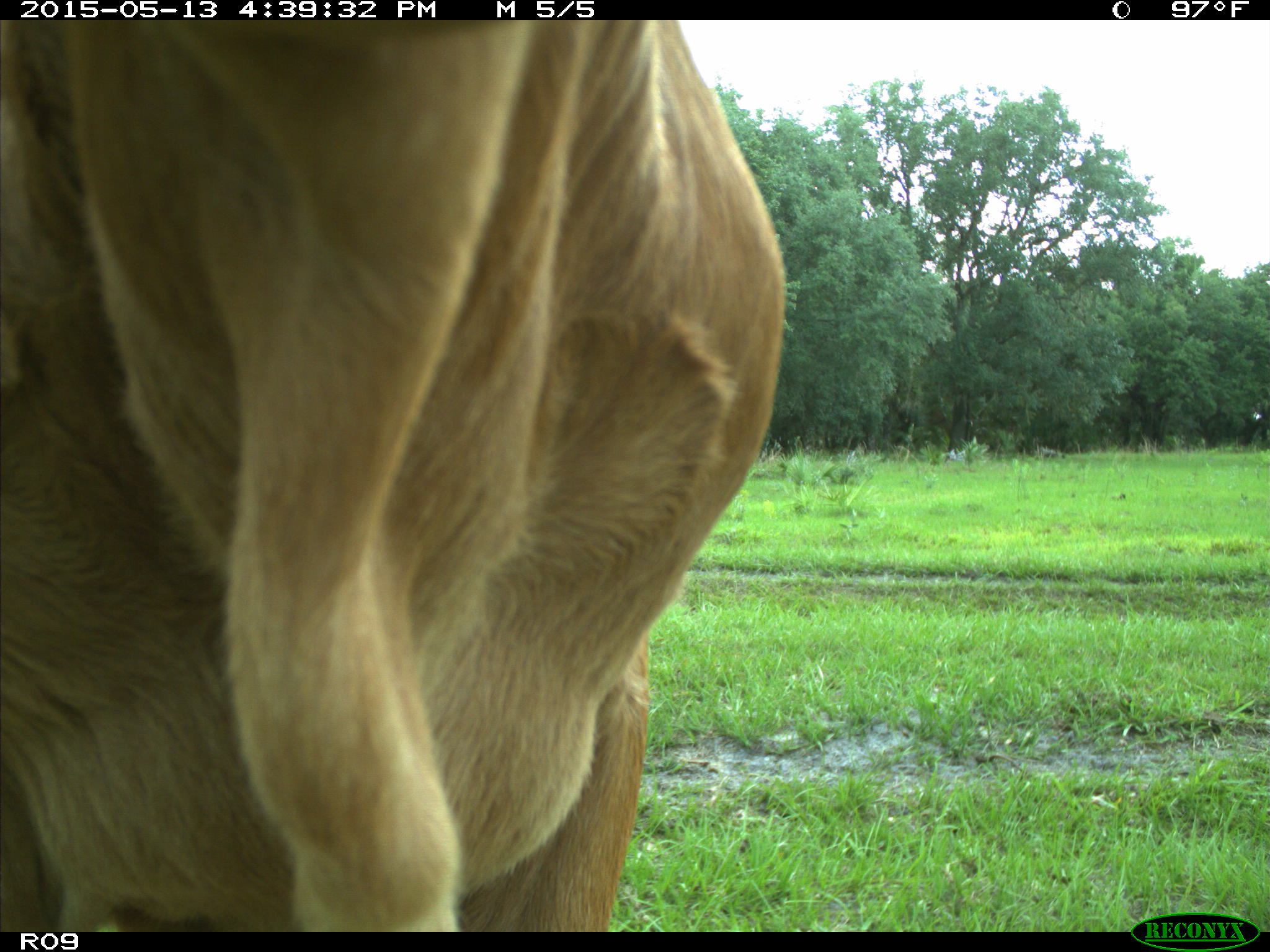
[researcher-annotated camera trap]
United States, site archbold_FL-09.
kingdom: Animalia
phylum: Chordata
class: Mammalia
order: Artiodactyla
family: Bovidae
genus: Bos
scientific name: Bos taurus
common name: domestic cow